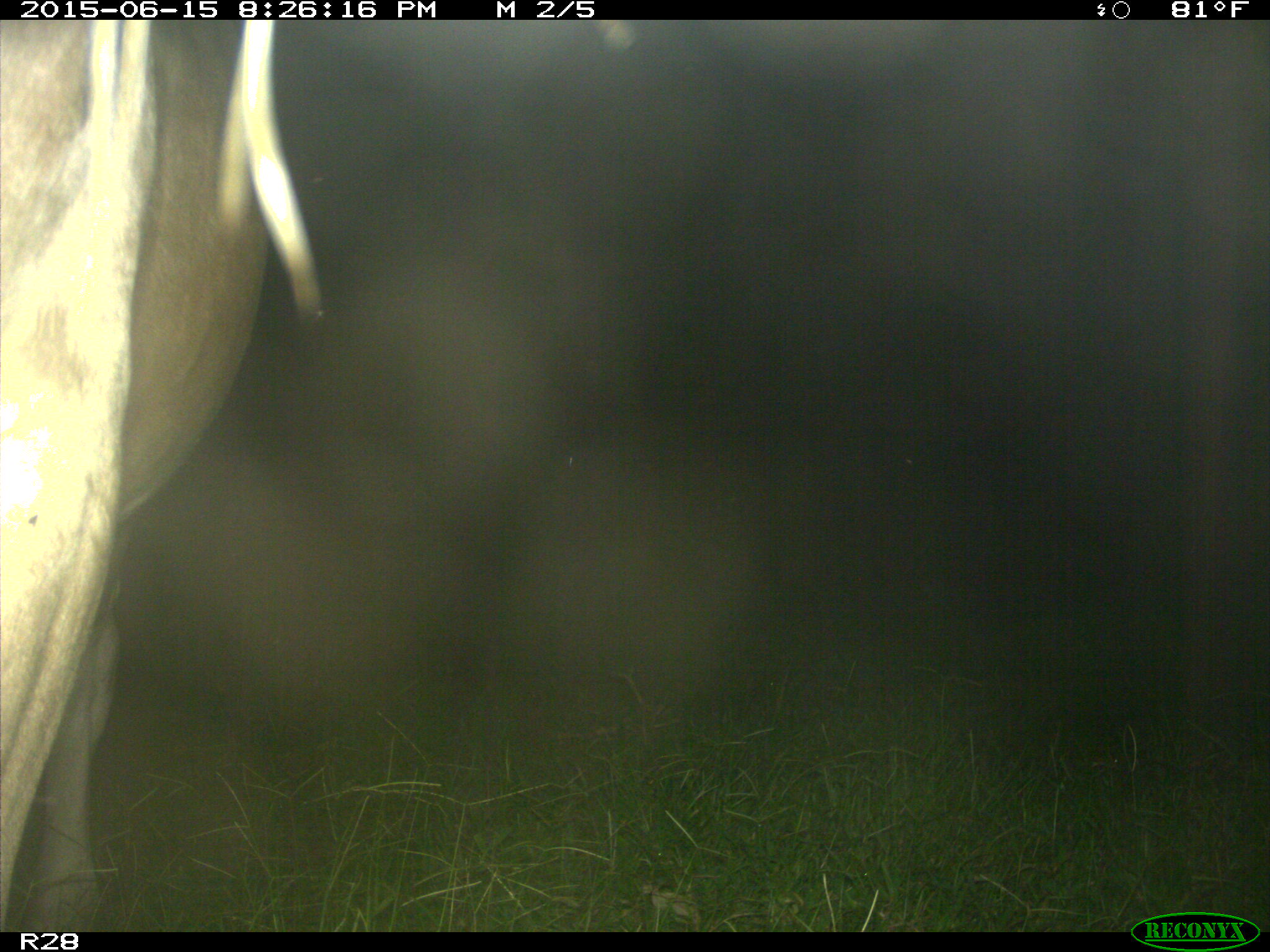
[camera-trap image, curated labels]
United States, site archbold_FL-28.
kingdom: Animalia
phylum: Chordata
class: Mammalia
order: Artiodactyla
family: Bovidae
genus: Bos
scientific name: Bos taurus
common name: domestic cow